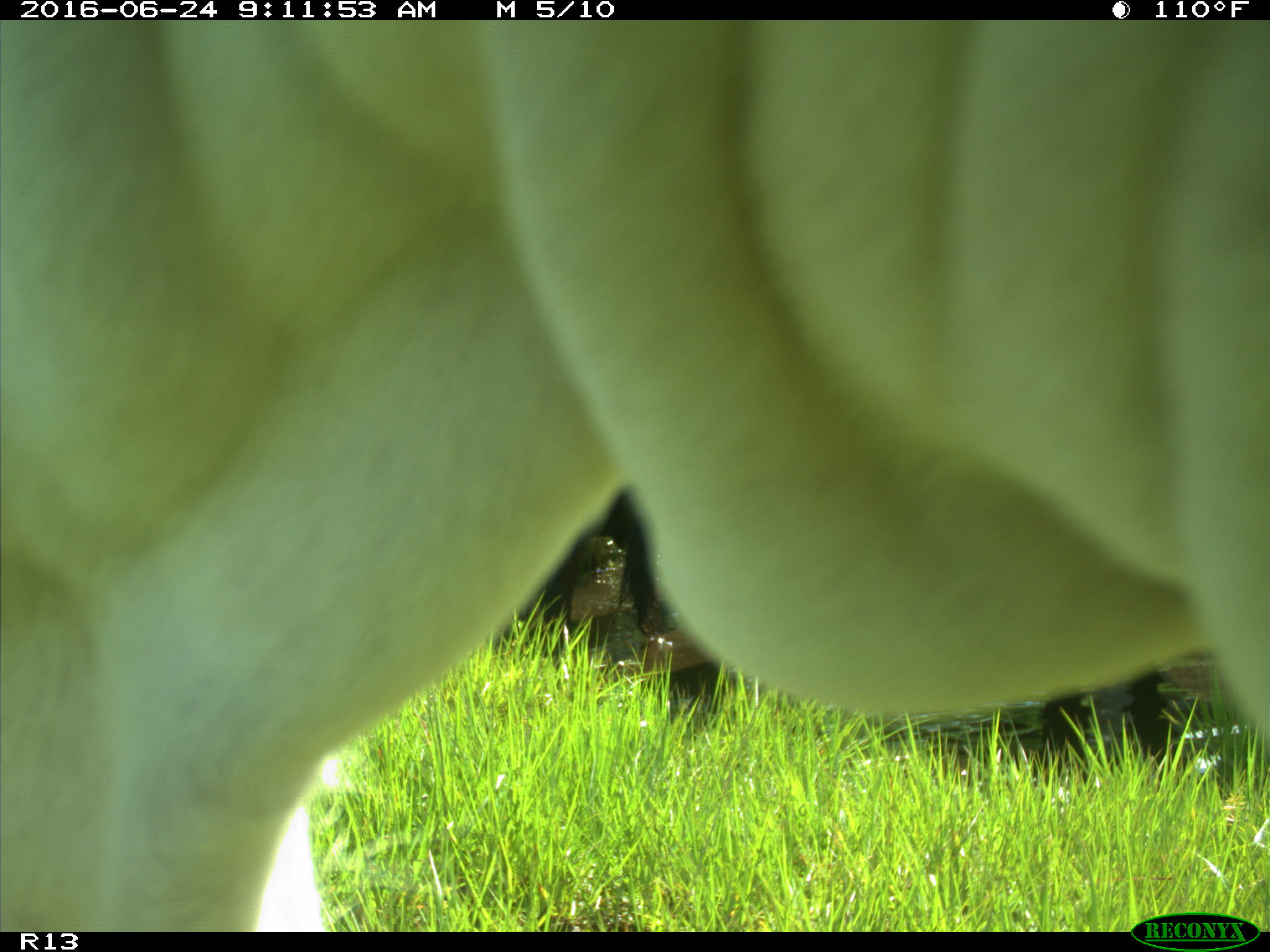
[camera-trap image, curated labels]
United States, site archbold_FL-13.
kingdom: Animalia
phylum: Chordata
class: Mammalia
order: Artiodactyla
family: Bovidae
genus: Bos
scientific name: Bos taurus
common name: domestic cow